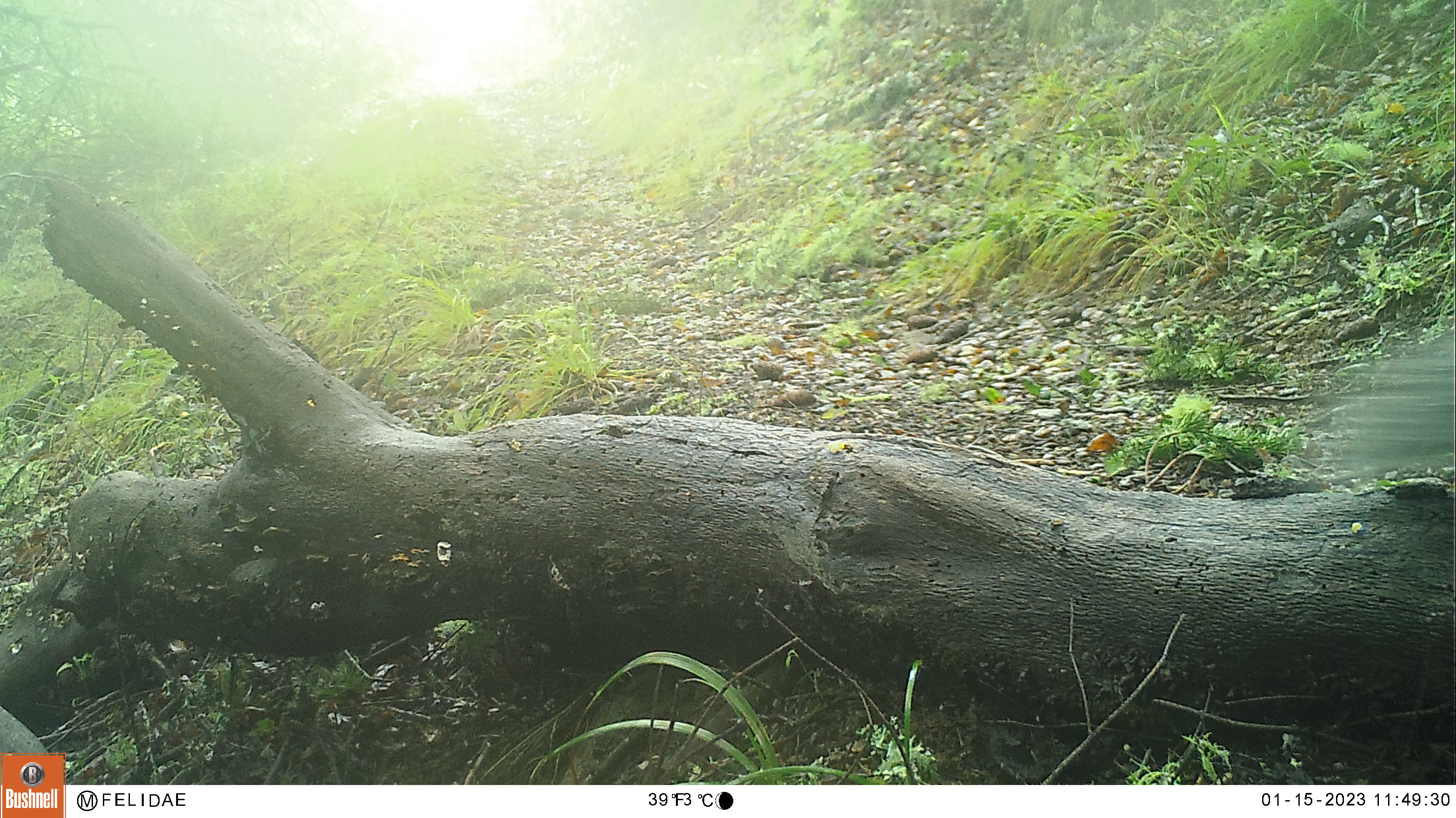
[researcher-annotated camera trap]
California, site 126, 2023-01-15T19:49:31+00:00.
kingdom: Animalia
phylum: Chordata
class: Mammalia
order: Rodentia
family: Sciuridae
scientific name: Sciuridae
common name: squirrel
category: unknown squirrel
Unknown squirrel (squirrel) (Sciuridae).